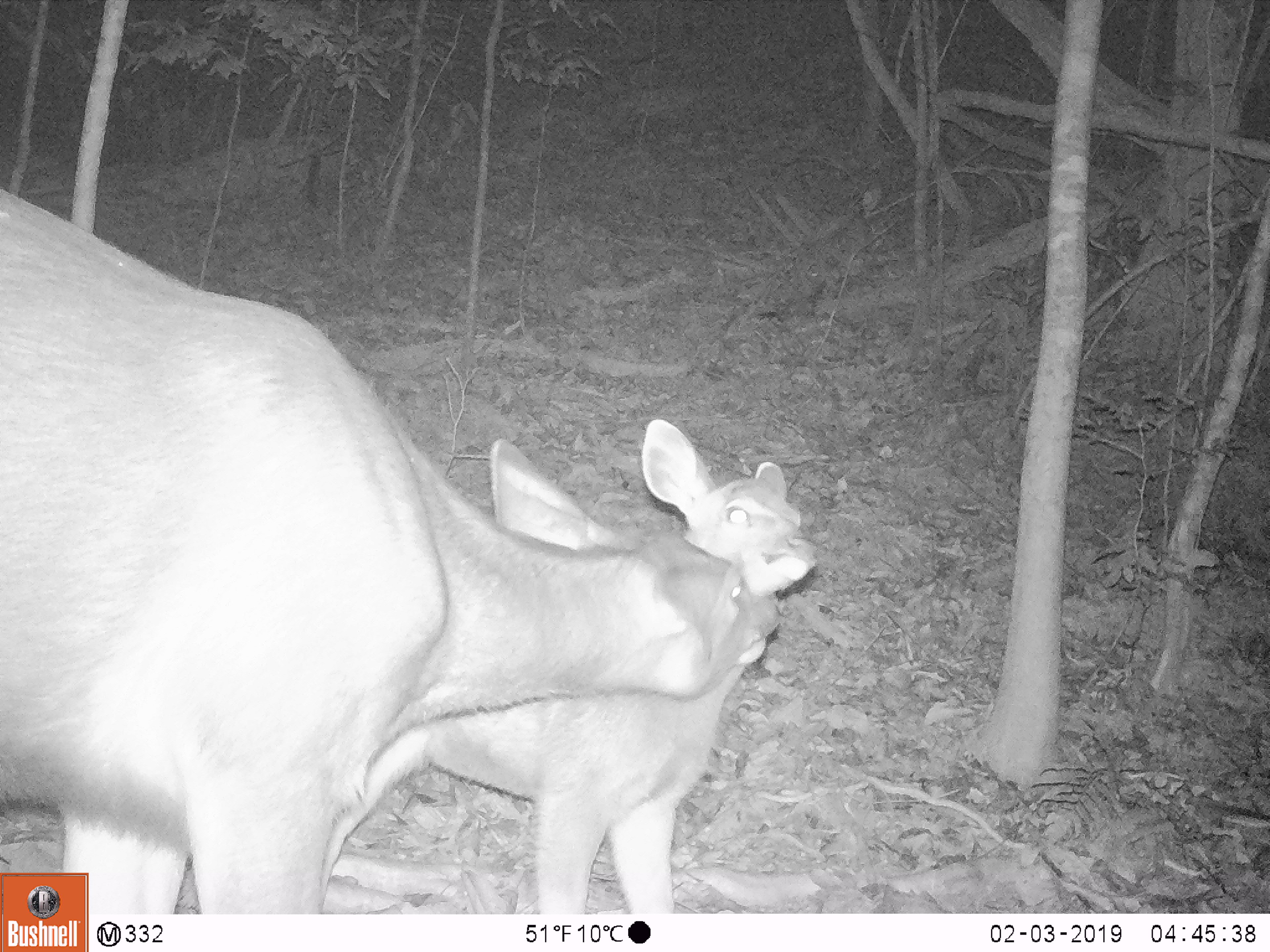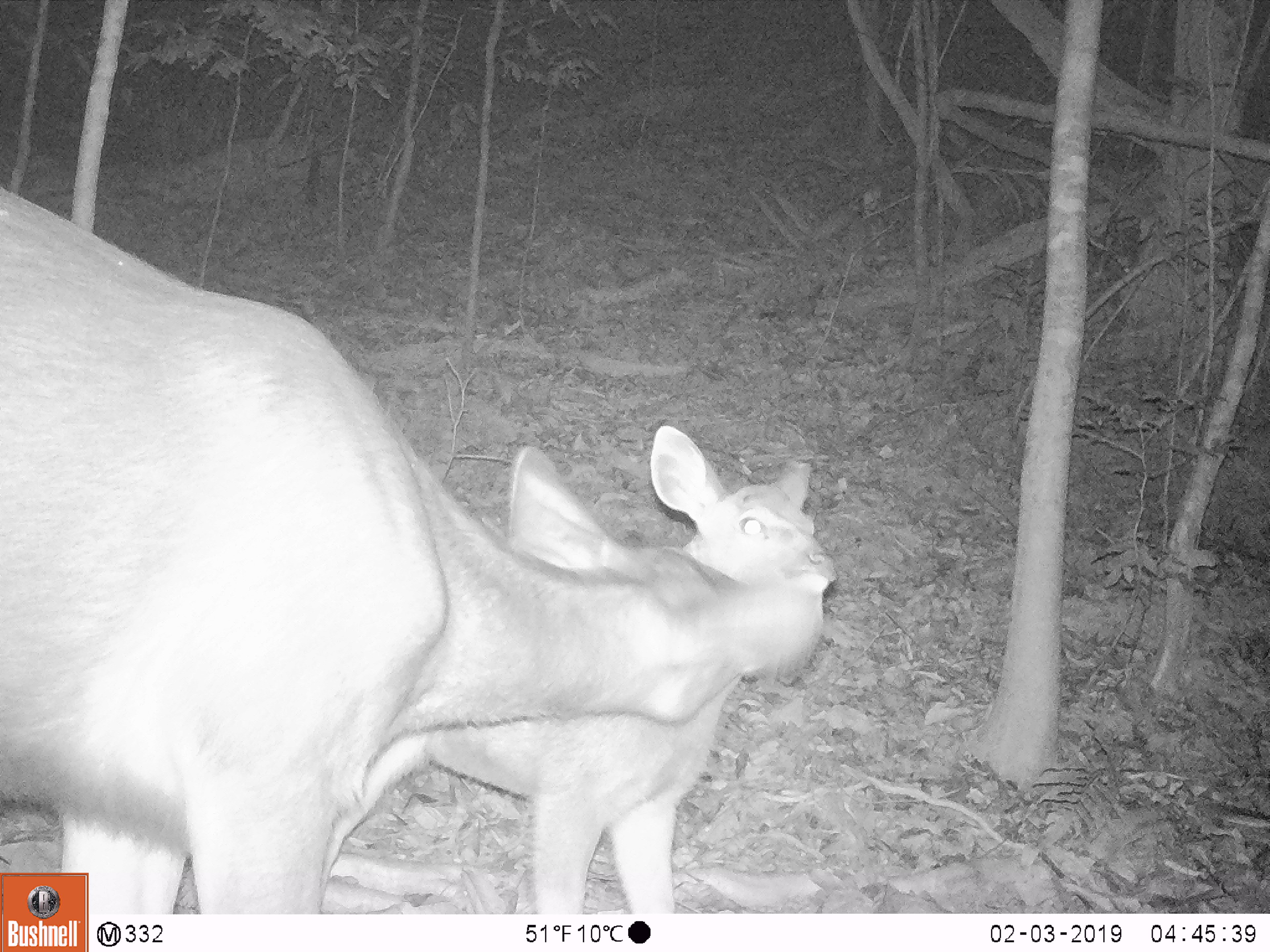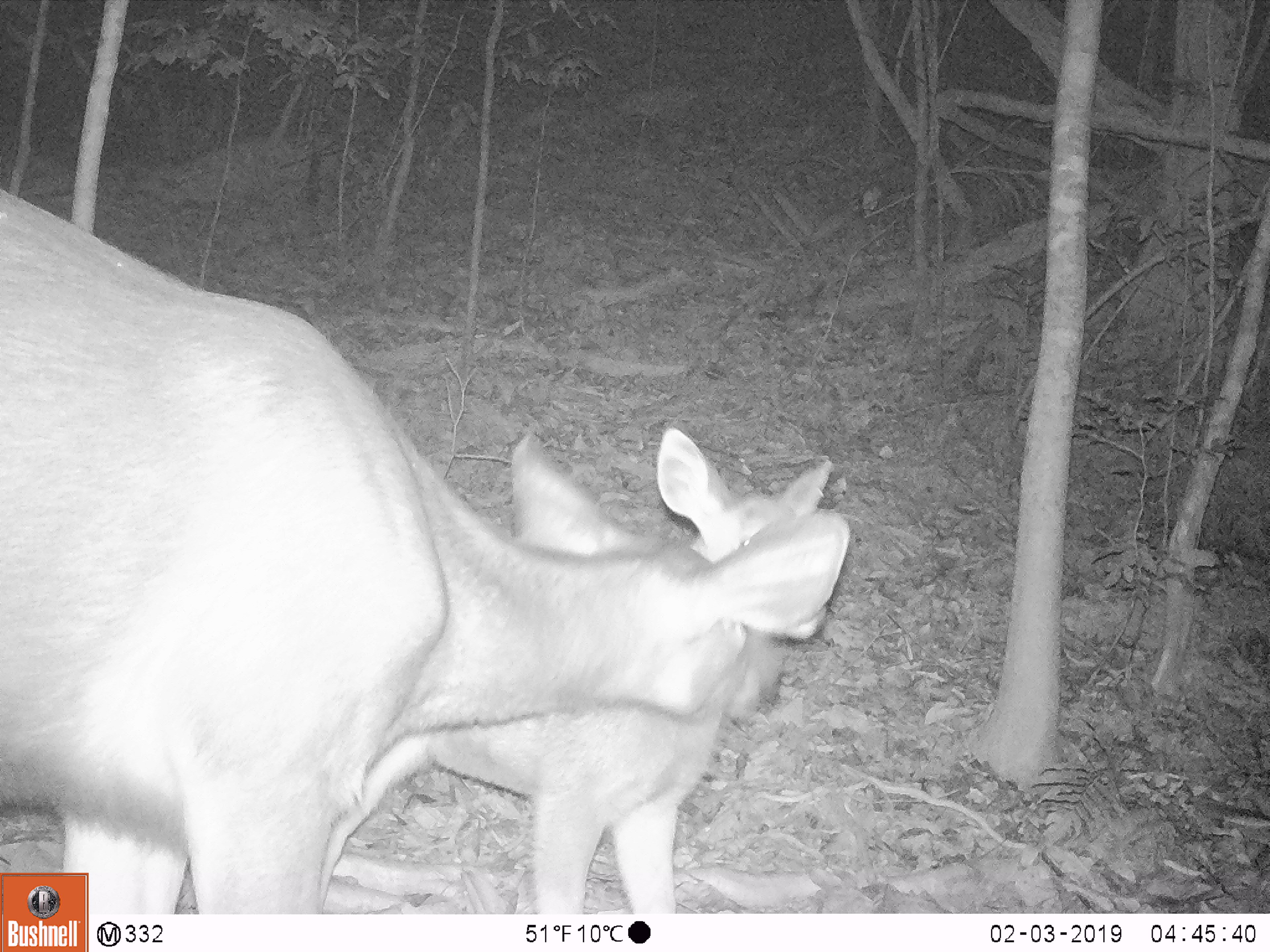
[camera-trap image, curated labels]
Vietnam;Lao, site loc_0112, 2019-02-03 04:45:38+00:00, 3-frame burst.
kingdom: Animalia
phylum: Chordata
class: Mammalia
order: Artiodactyla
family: Cervidae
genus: Rusa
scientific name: Rusa unicolor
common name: sambar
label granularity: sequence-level